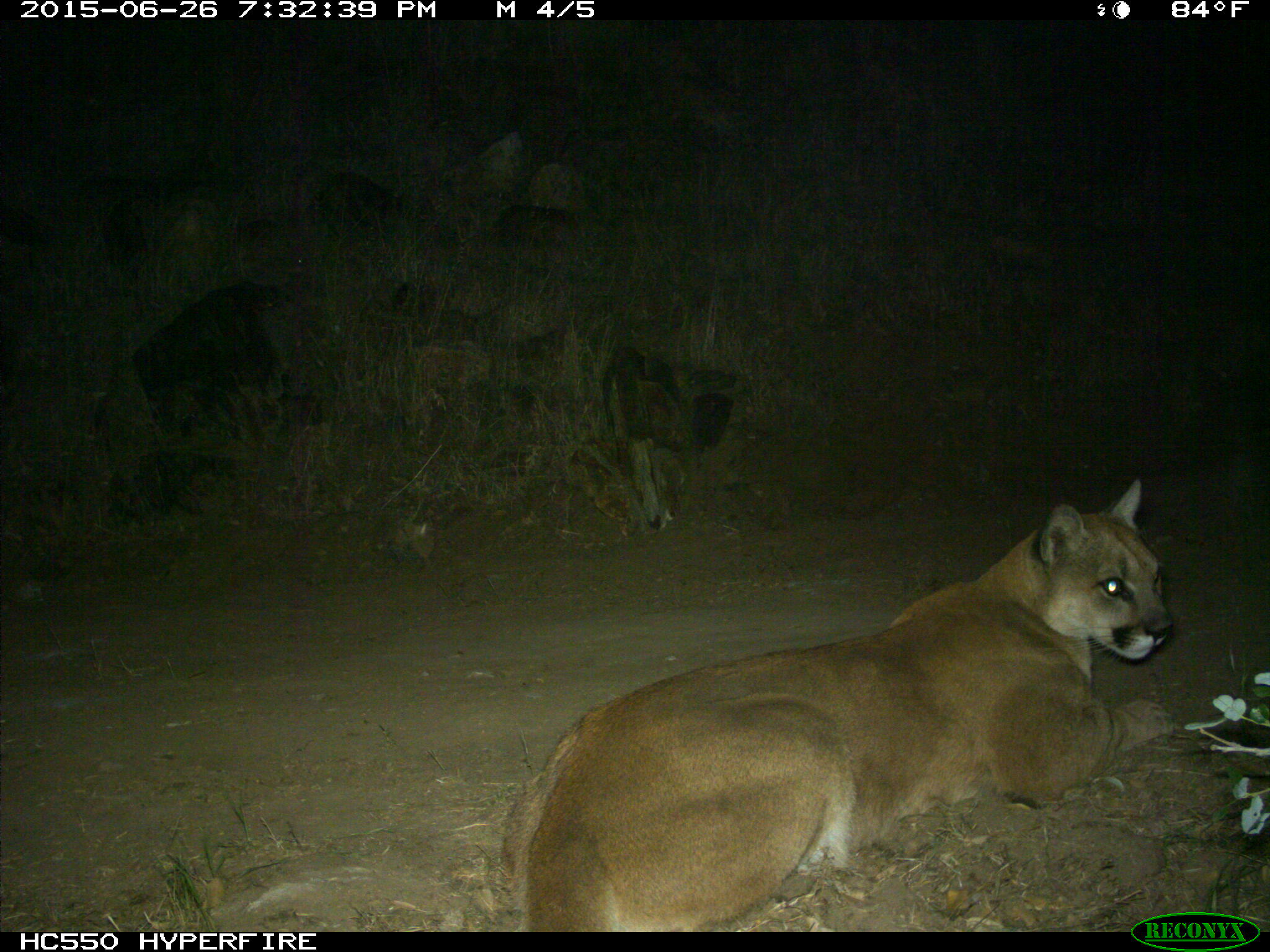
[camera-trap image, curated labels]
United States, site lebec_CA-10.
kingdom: Animalia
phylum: Chordata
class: Mammalia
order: Carnivora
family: Felidae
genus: Puma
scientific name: Puma concolor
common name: mountain lion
Puma concolor (mountain lion).